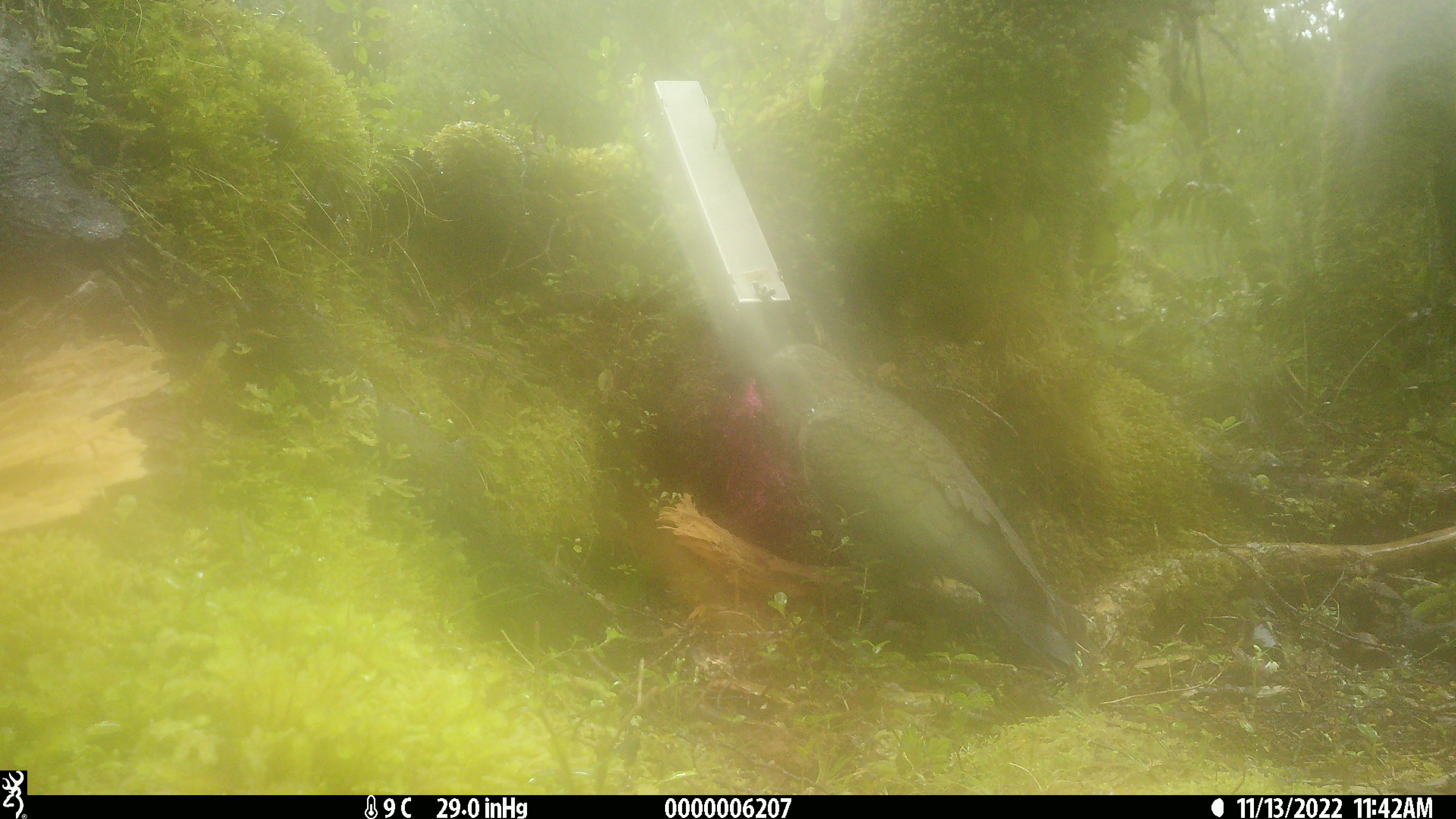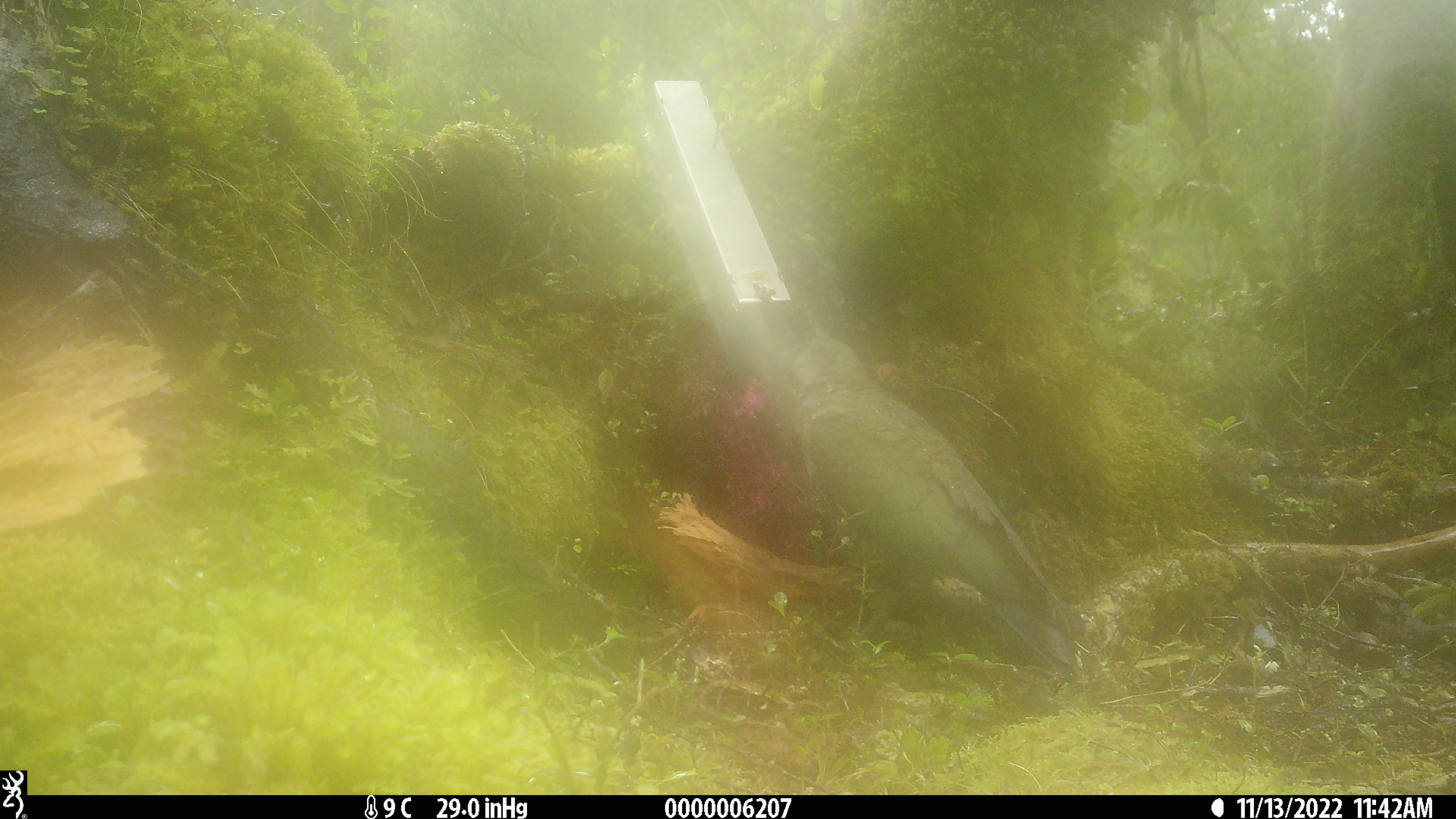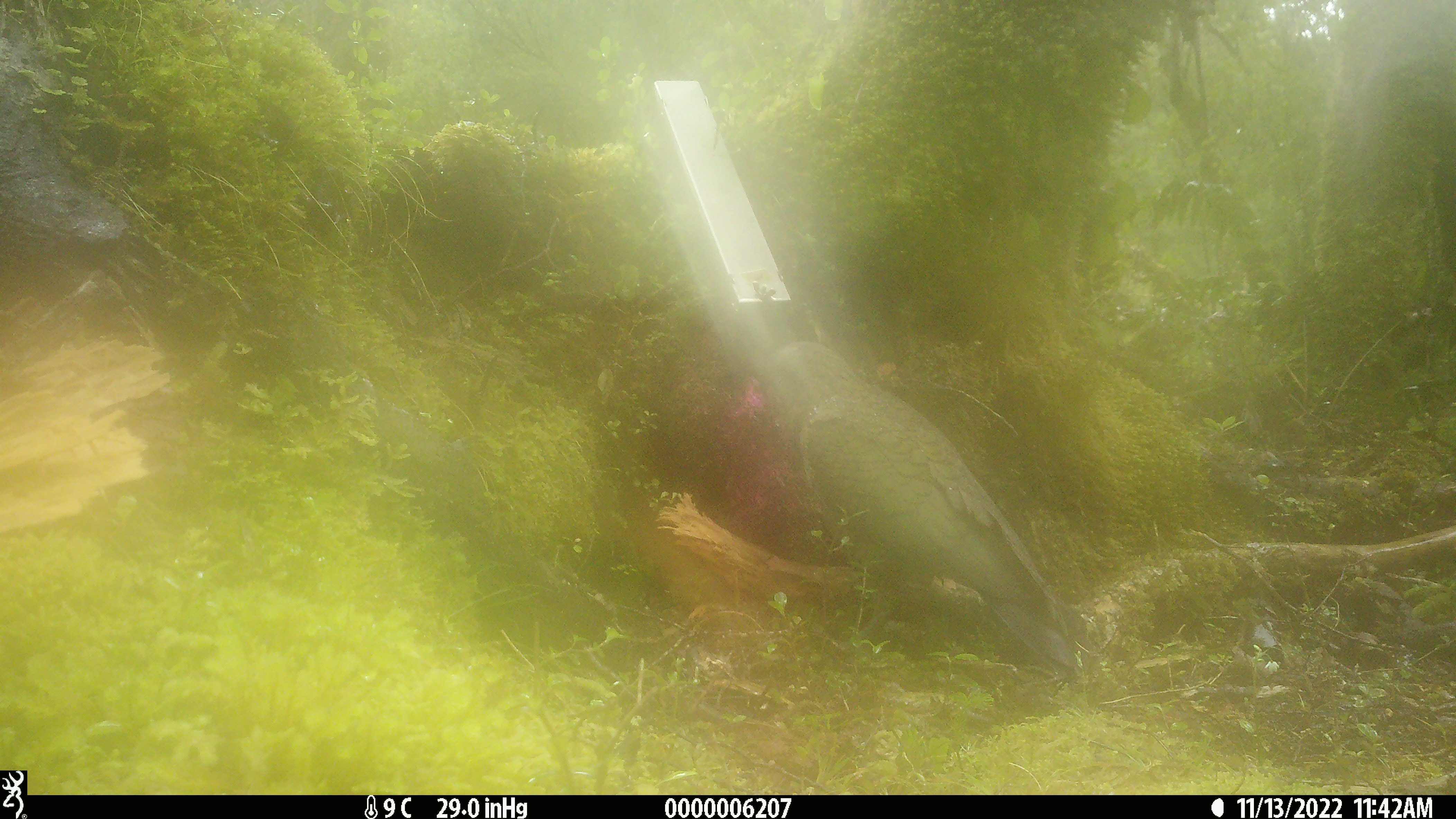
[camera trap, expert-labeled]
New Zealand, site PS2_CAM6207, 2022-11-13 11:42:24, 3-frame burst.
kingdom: Animalia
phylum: Chordata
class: Aves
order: Psittaciformes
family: Strigopidae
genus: Nestor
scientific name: Nestor notabilis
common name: kea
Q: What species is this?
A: Kea (Nestor notabilis).